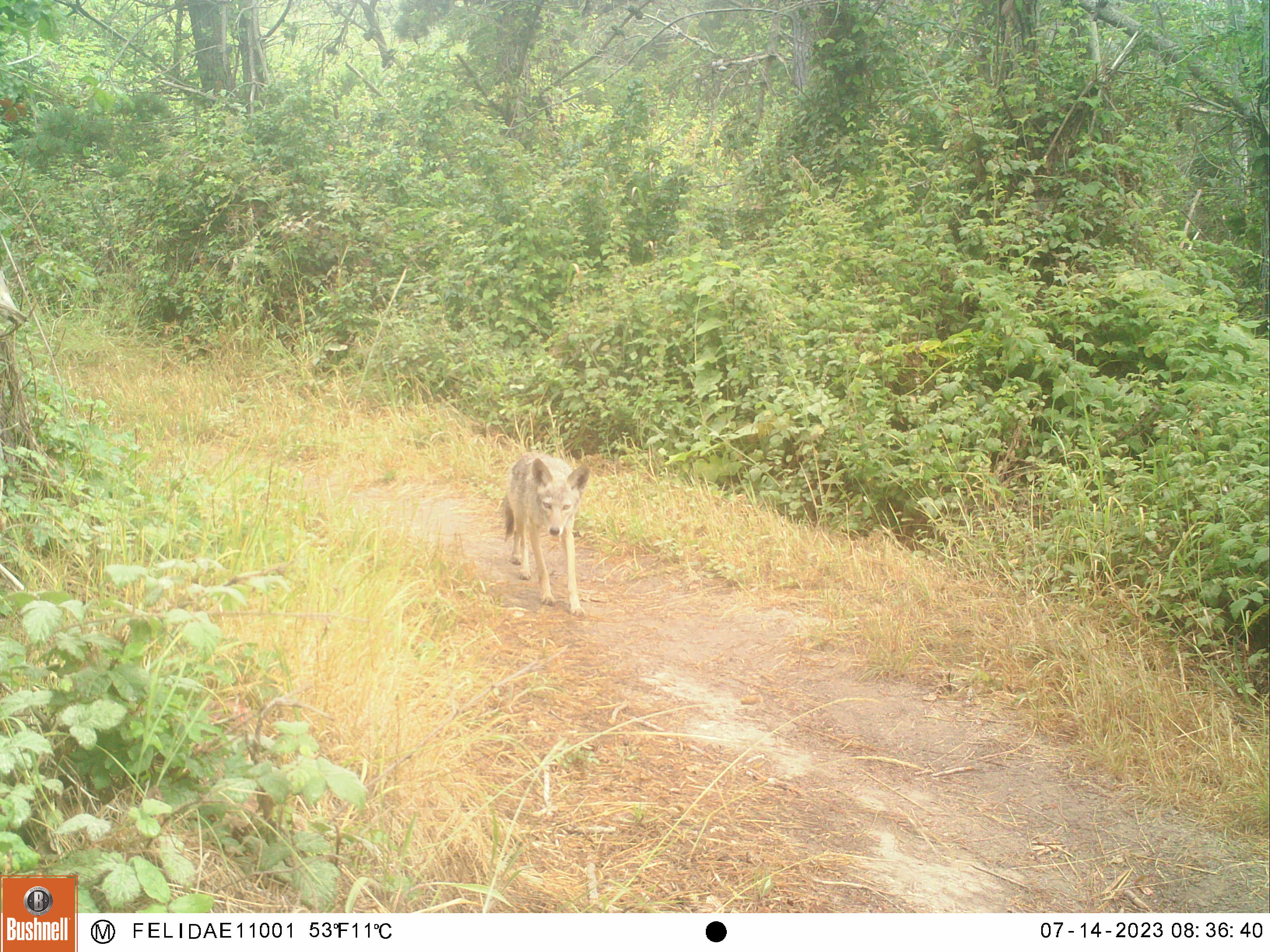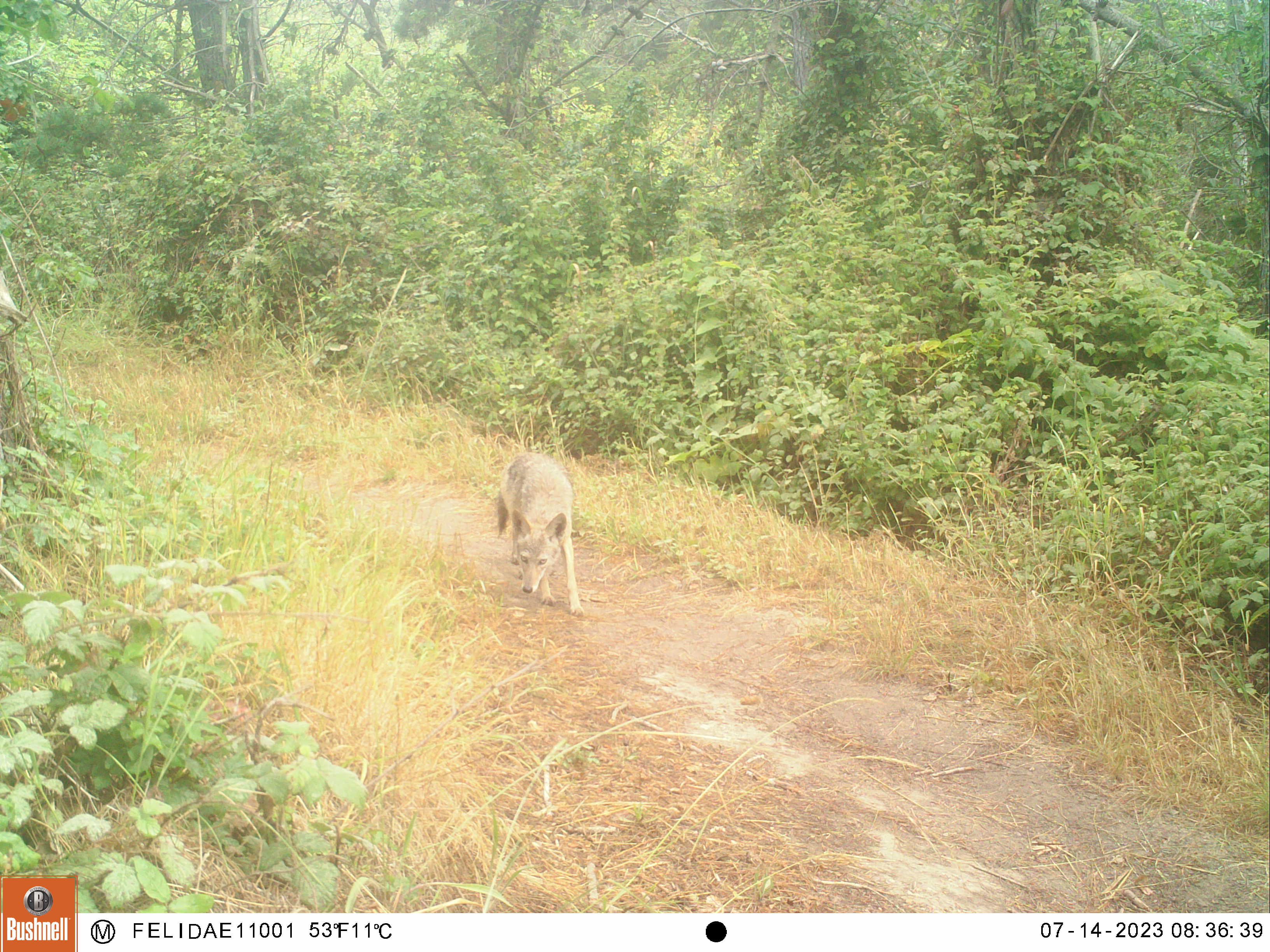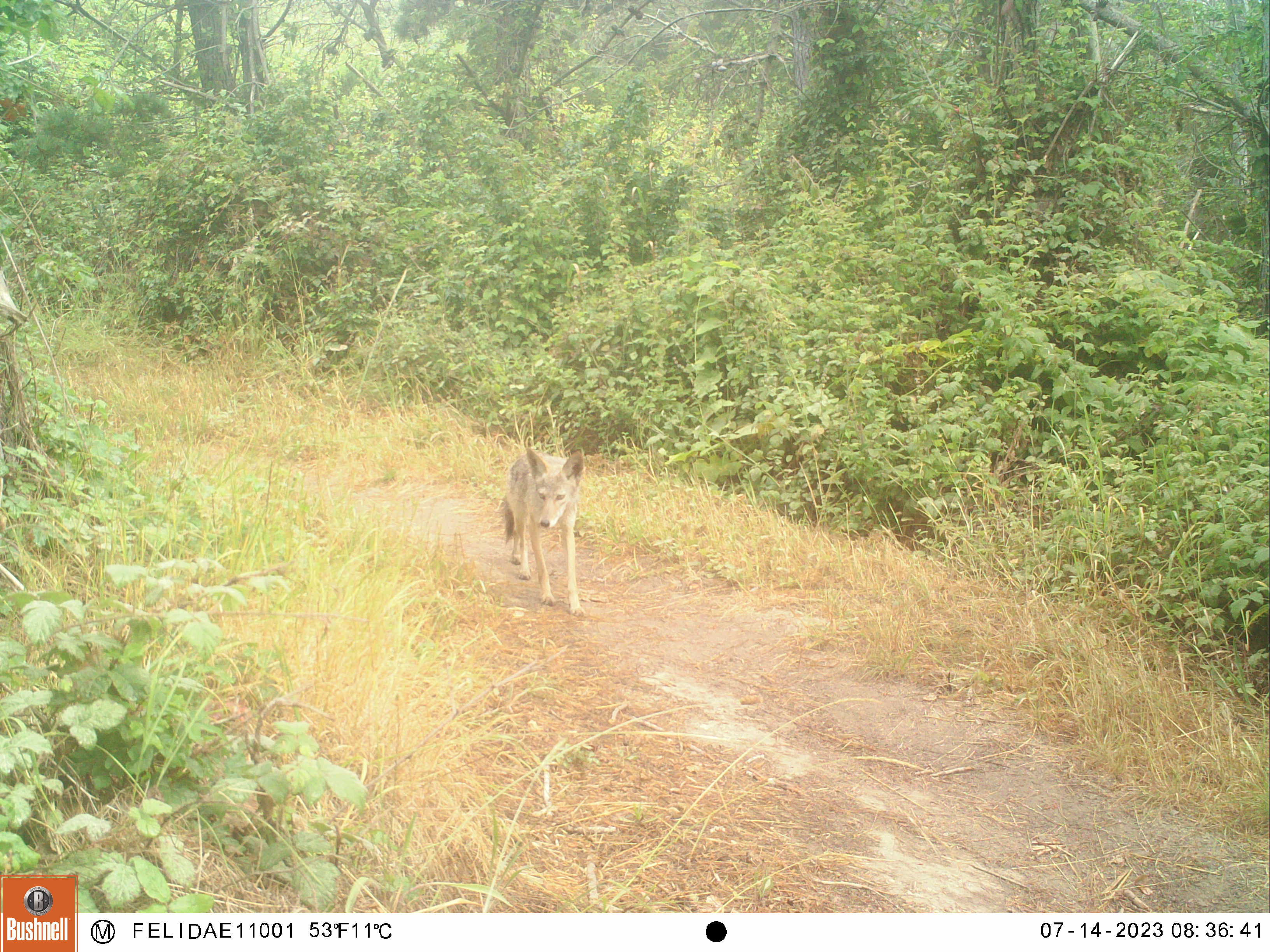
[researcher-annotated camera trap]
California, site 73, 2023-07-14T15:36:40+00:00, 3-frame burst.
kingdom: Animalia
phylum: Chordata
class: Mammalia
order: Carnivora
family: Canidae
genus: Canis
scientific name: Canis latrans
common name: coyote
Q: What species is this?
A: Coyote (Canis latrans).